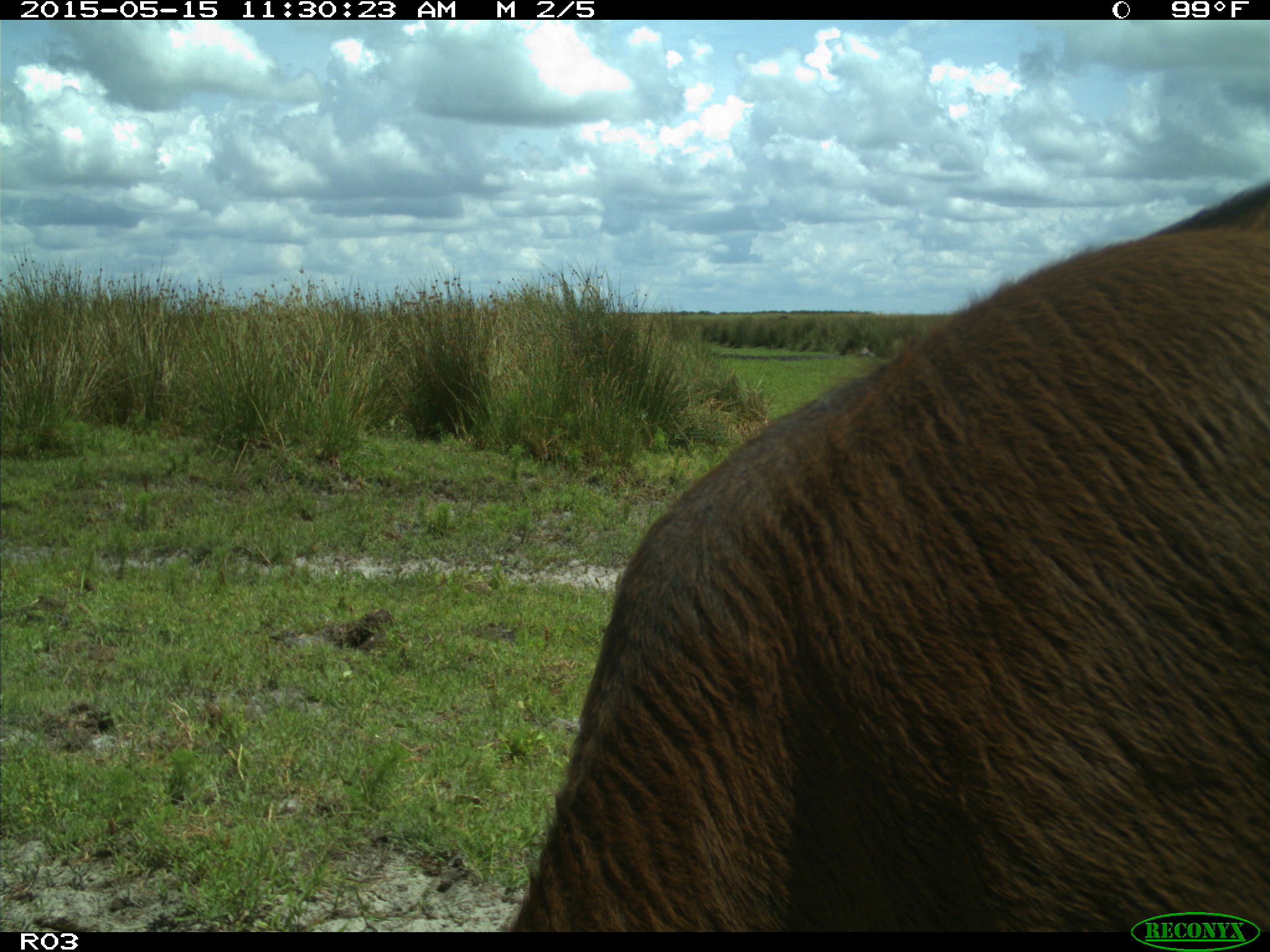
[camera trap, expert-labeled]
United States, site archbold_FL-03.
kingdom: Animalia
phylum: Chordata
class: Mammalia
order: Artiodactyla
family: Bovidae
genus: Bos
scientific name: Bos taurus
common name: domestic cow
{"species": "Bos taurus (domestic cow)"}